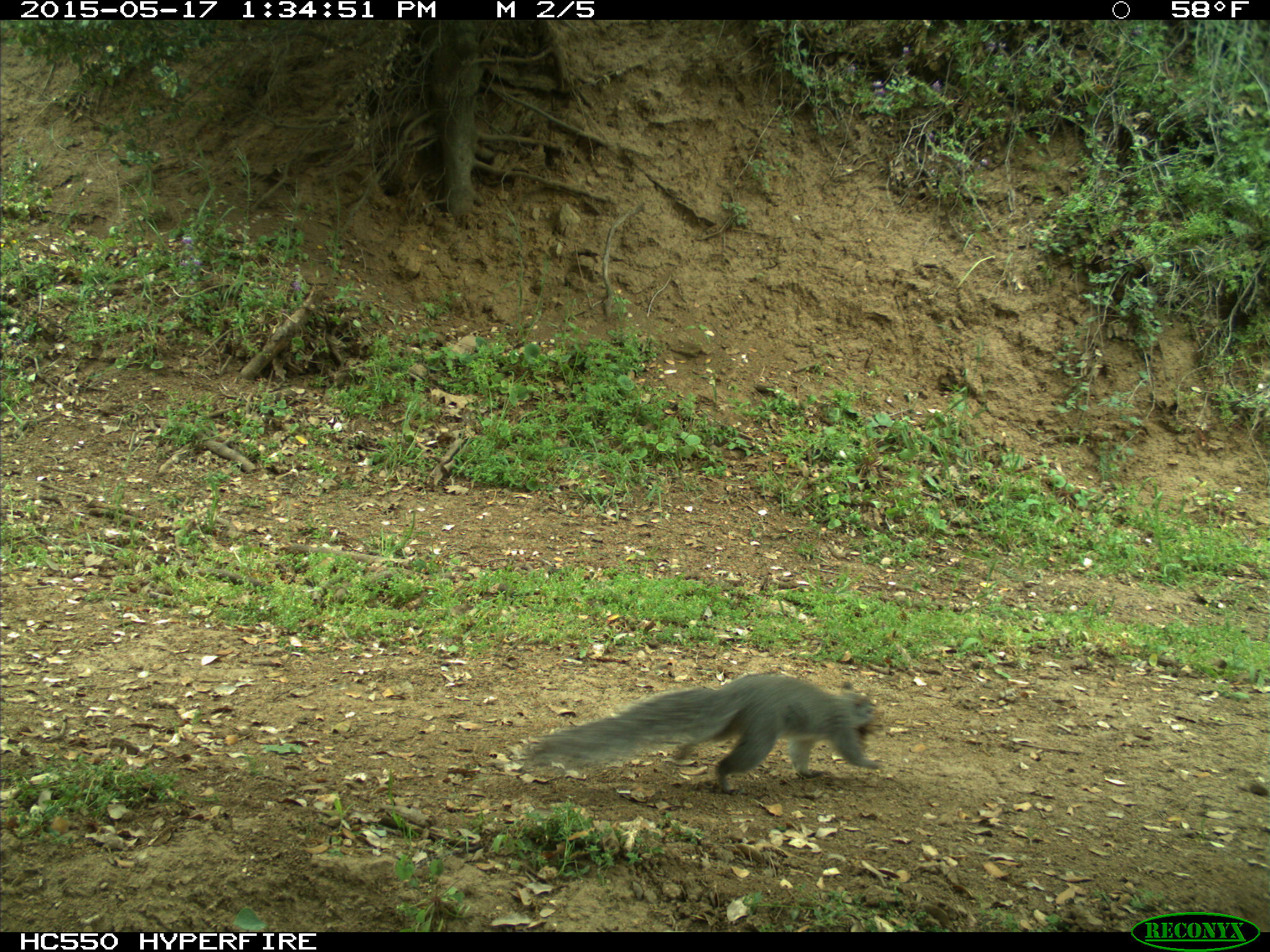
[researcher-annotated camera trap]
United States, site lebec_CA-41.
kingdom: Animalia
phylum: Chordata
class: Mammalia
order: Rodentia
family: Sciuridae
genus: Sciurus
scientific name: Sciurus carolinensis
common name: eastern gray squirrel